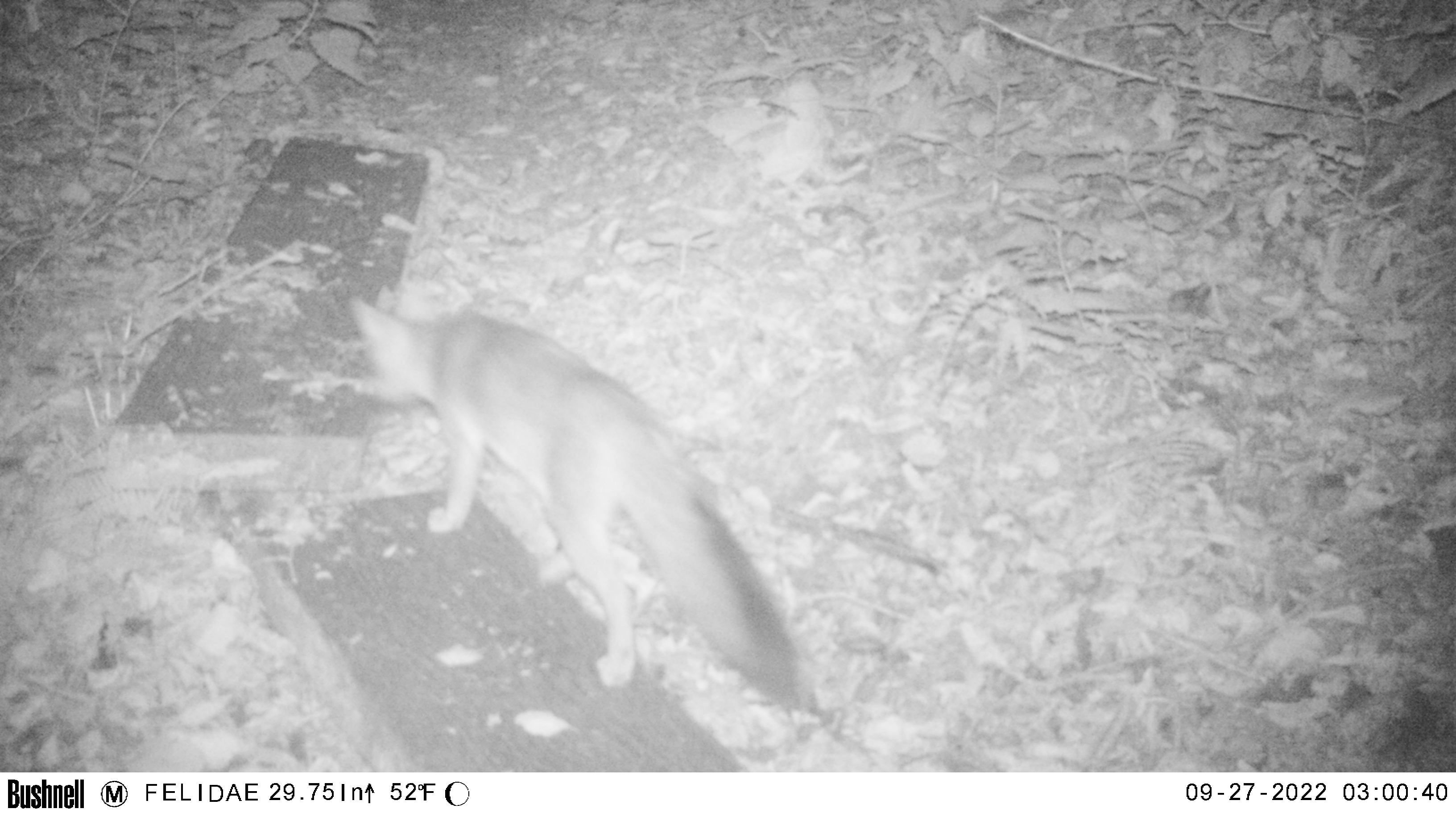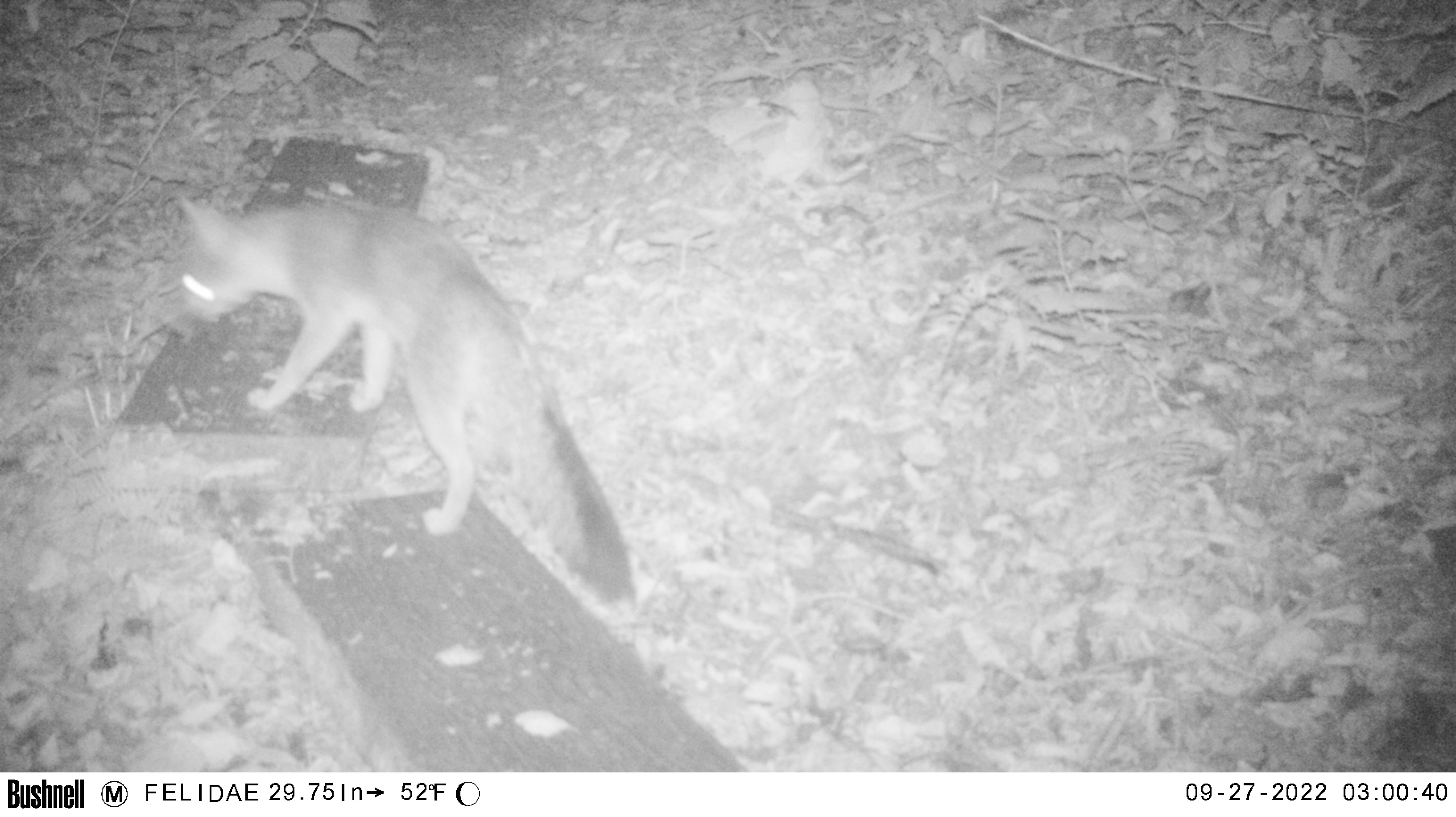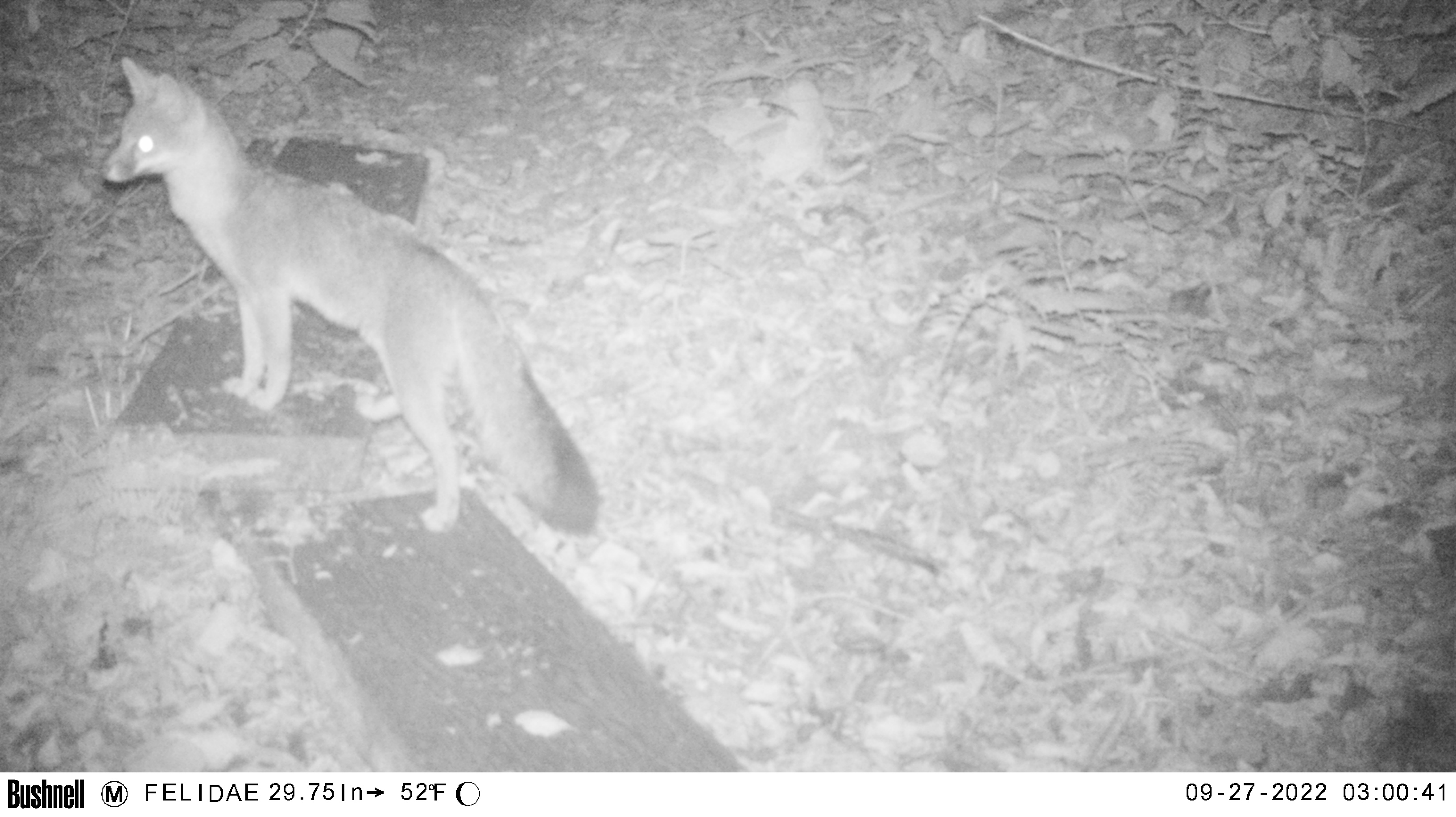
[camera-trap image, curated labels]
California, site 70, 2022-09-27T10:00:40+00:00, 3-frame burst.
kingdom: Animalia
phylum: Chordata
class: Mammalia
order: Carnivora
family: Canidae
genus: Urocyon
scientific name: Urocyon cinereoargenteus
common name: gray fox